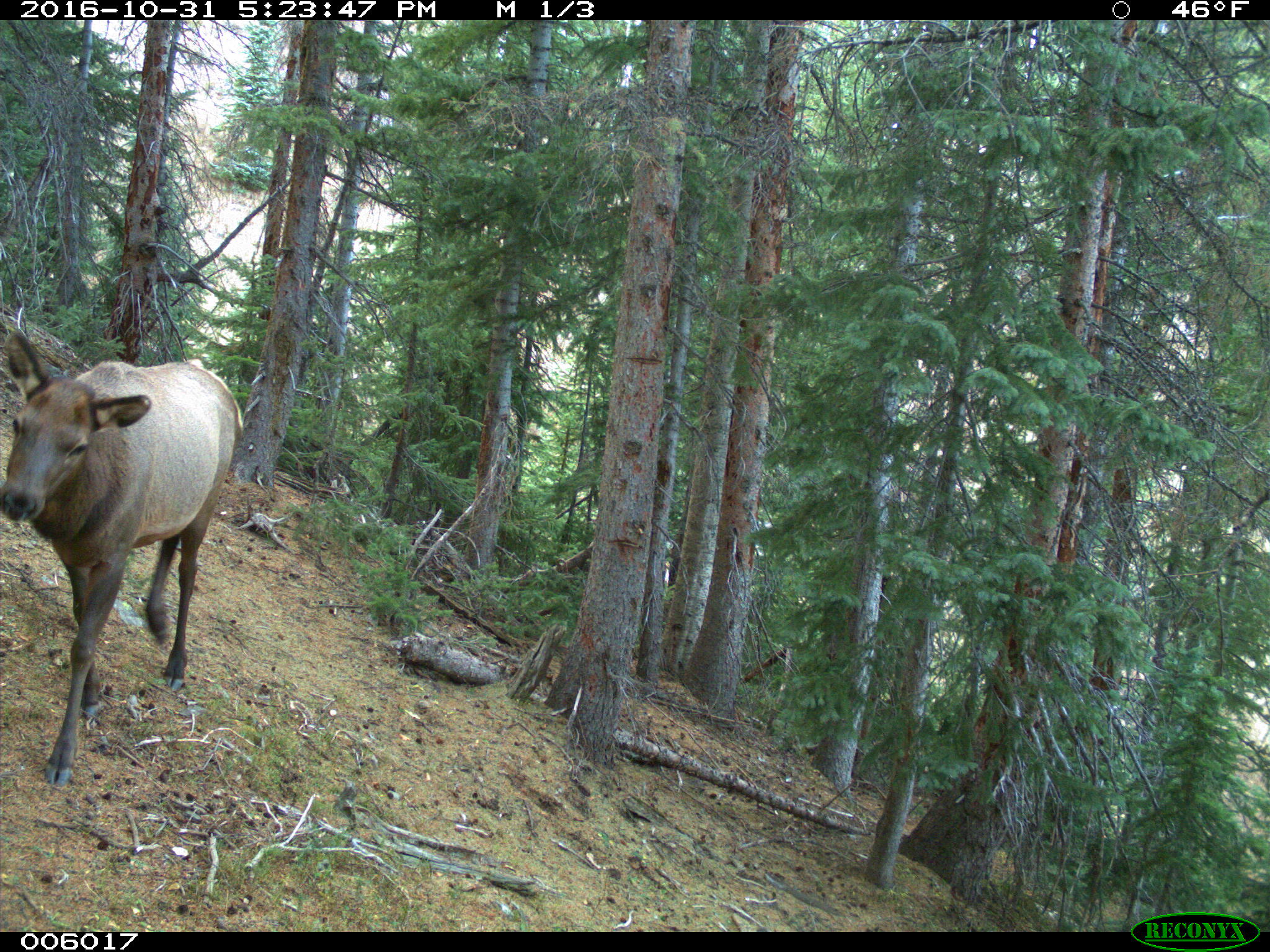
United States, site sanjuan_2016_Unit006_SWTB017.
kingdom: Animalia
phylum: Chordata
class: Mammalia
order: Artiodactyla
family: Cervidae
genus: Cervus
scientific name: Cervus elaphus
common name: red deer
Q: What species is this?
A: Cervus elaphus (red deer).